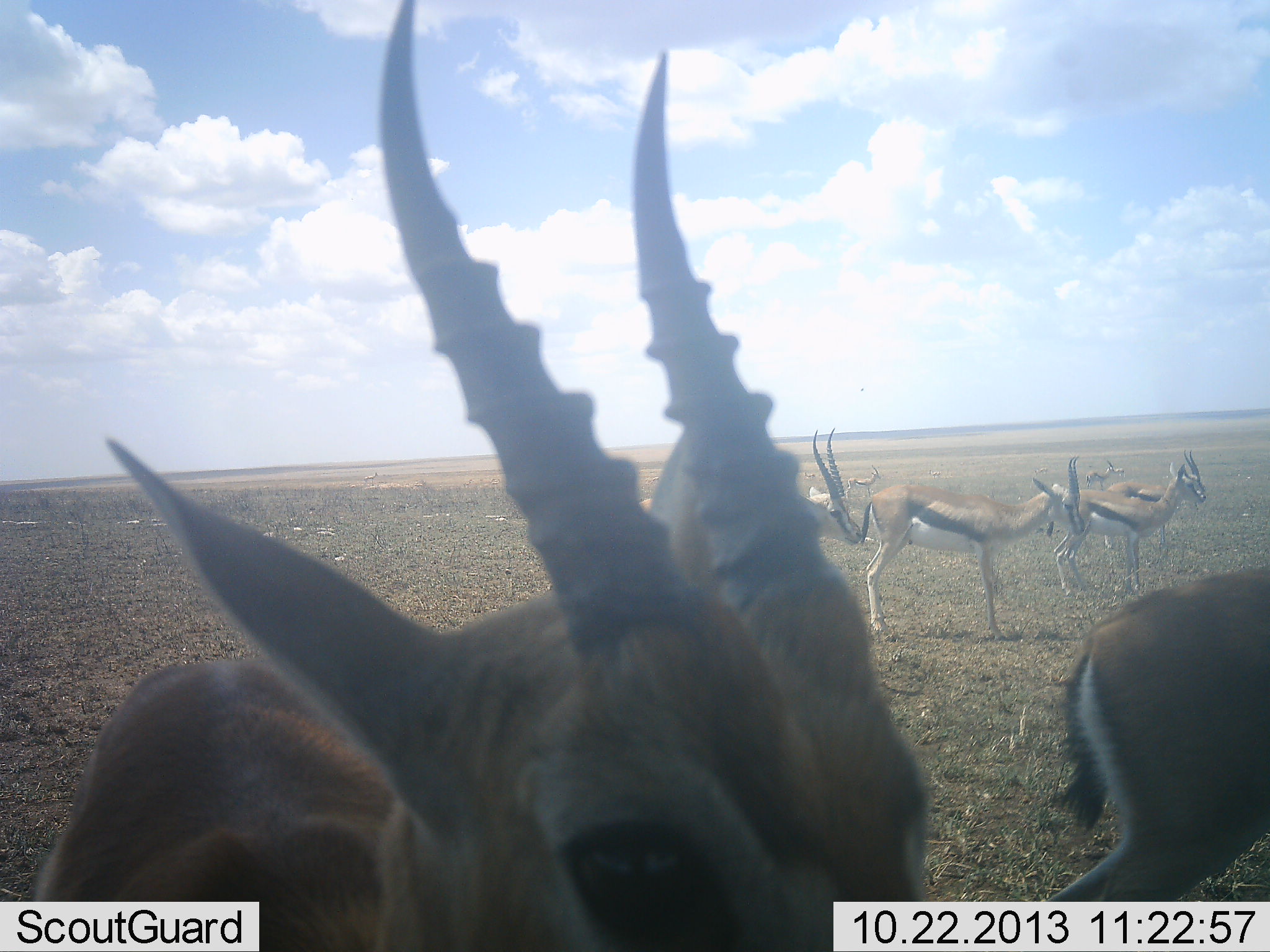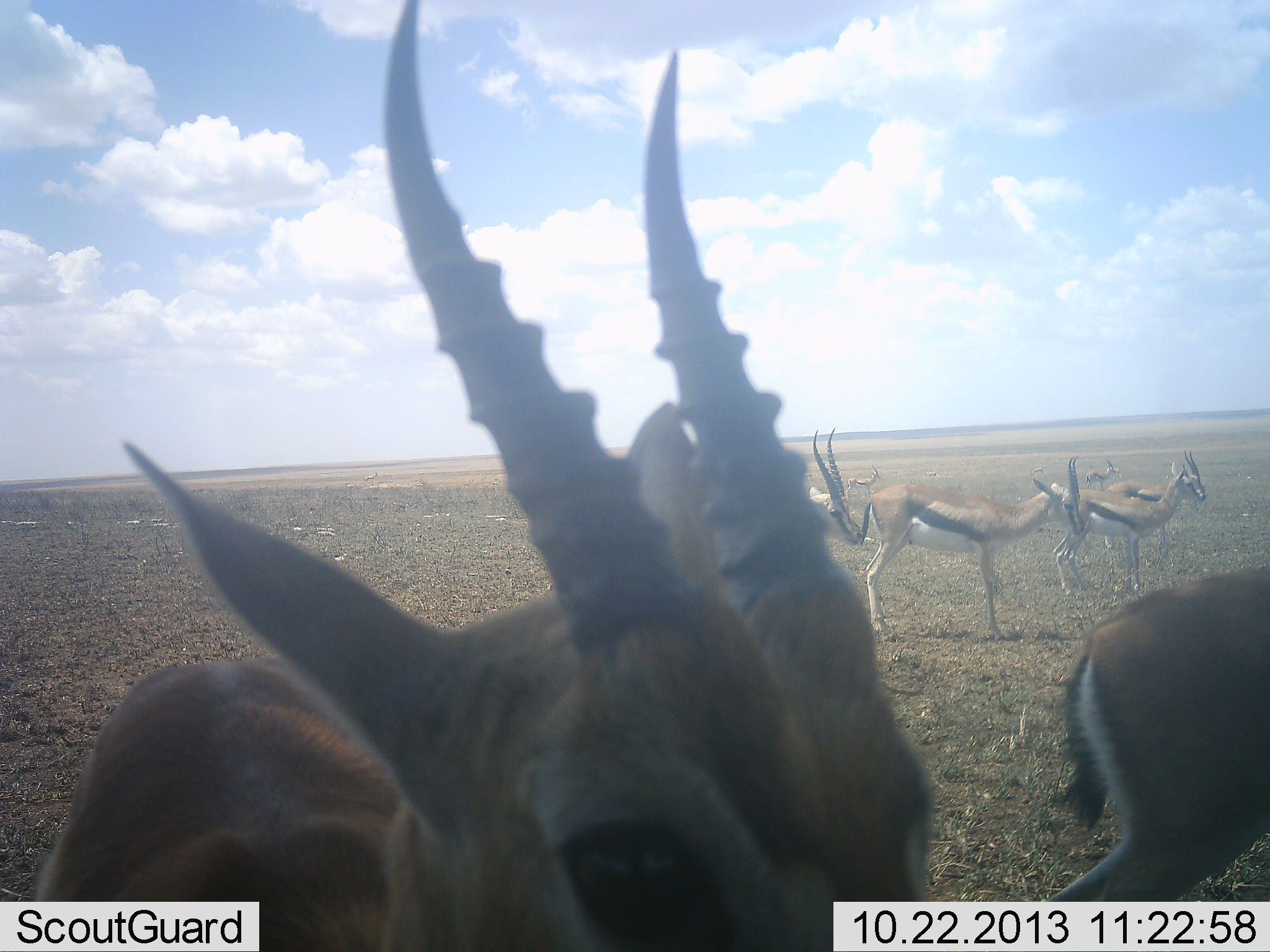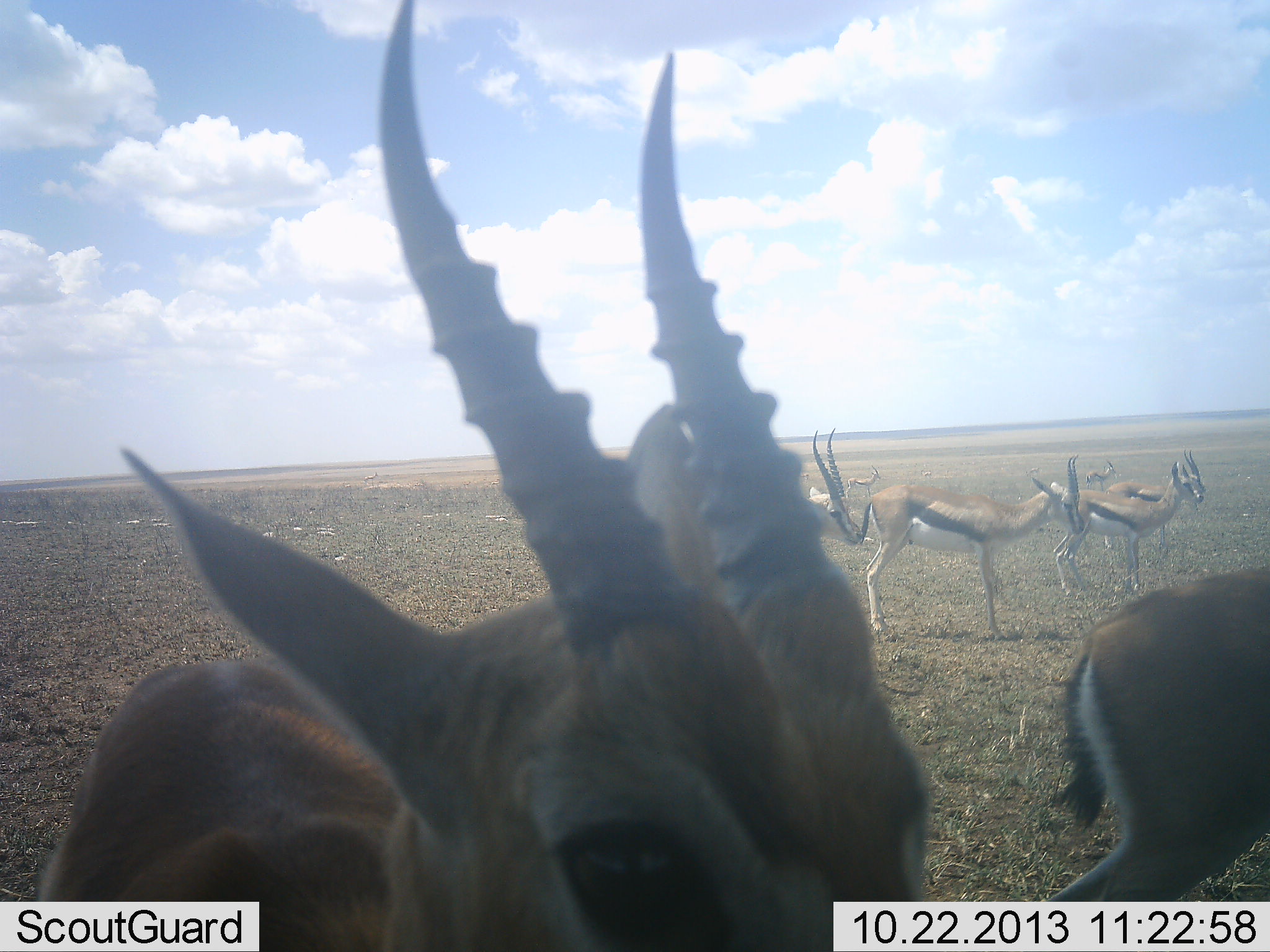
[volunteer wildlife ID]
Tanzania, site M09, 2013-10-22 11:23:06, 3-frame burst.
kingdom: Animalia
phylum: Chordata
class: Mammalia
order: Artiodactyla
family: Bovidae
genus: Eudorcas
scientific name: Eudorcas thomsonii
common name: thomson's gazelle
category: gazellethomsons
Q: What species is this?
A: Gazellethomsons (thomson's gazelle) (Eudorcas thomsonii).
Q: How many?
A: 8.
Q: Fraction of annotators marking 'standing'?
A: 80%.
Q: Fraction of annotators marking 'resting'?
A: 10%.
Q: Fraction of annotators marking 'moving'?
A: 10%.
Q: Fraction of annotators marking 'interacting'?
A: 0%.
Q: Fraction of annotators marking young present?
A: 0%.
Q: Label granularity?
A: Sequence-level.